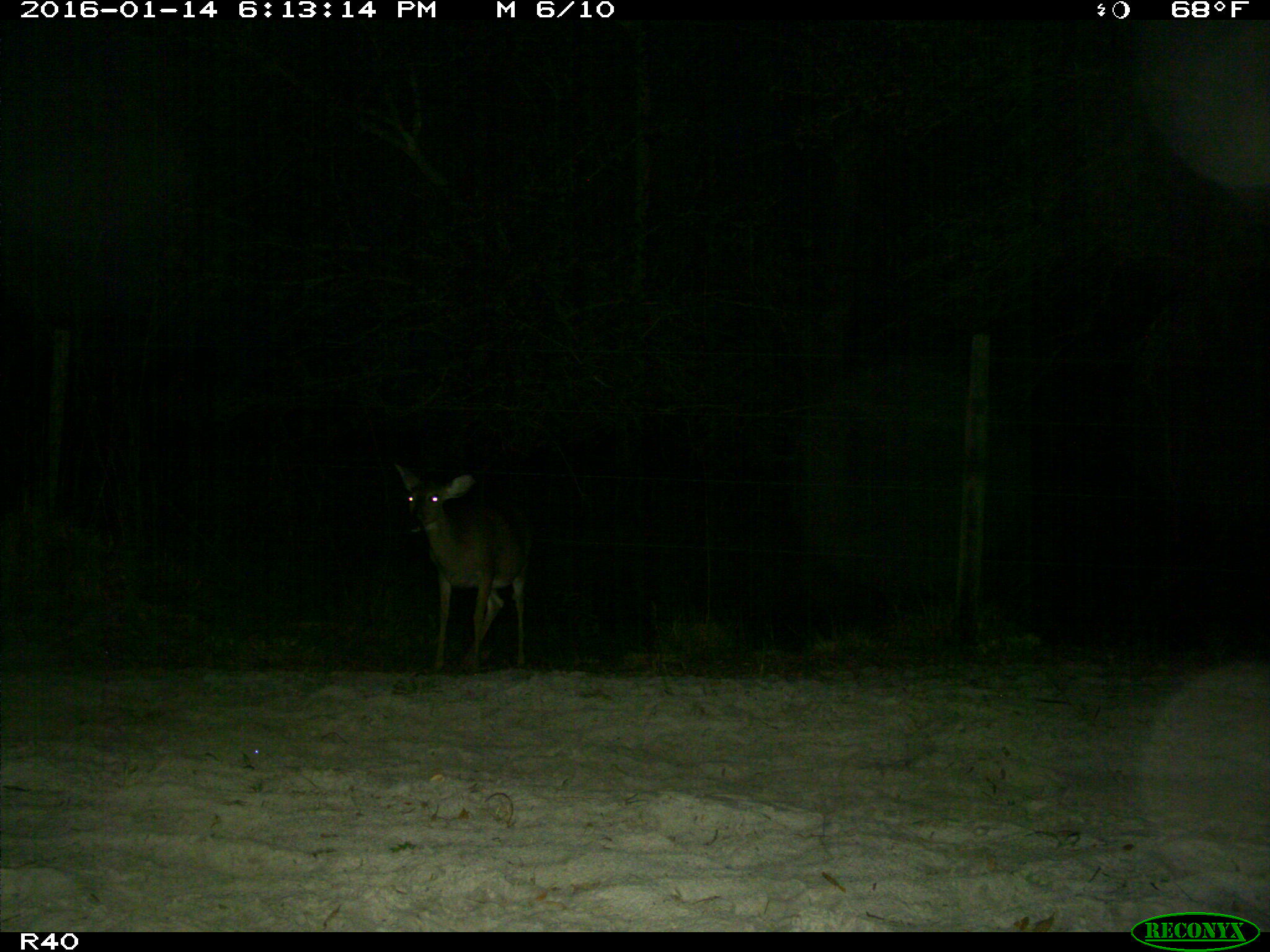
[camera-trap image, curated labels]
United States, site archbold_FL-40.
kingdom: Animalia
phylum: Chordata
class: Mammalia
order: Artiodactyla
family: Cervidae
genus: Odocoileus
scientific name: Odocoileus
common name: deer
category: unidentified deer